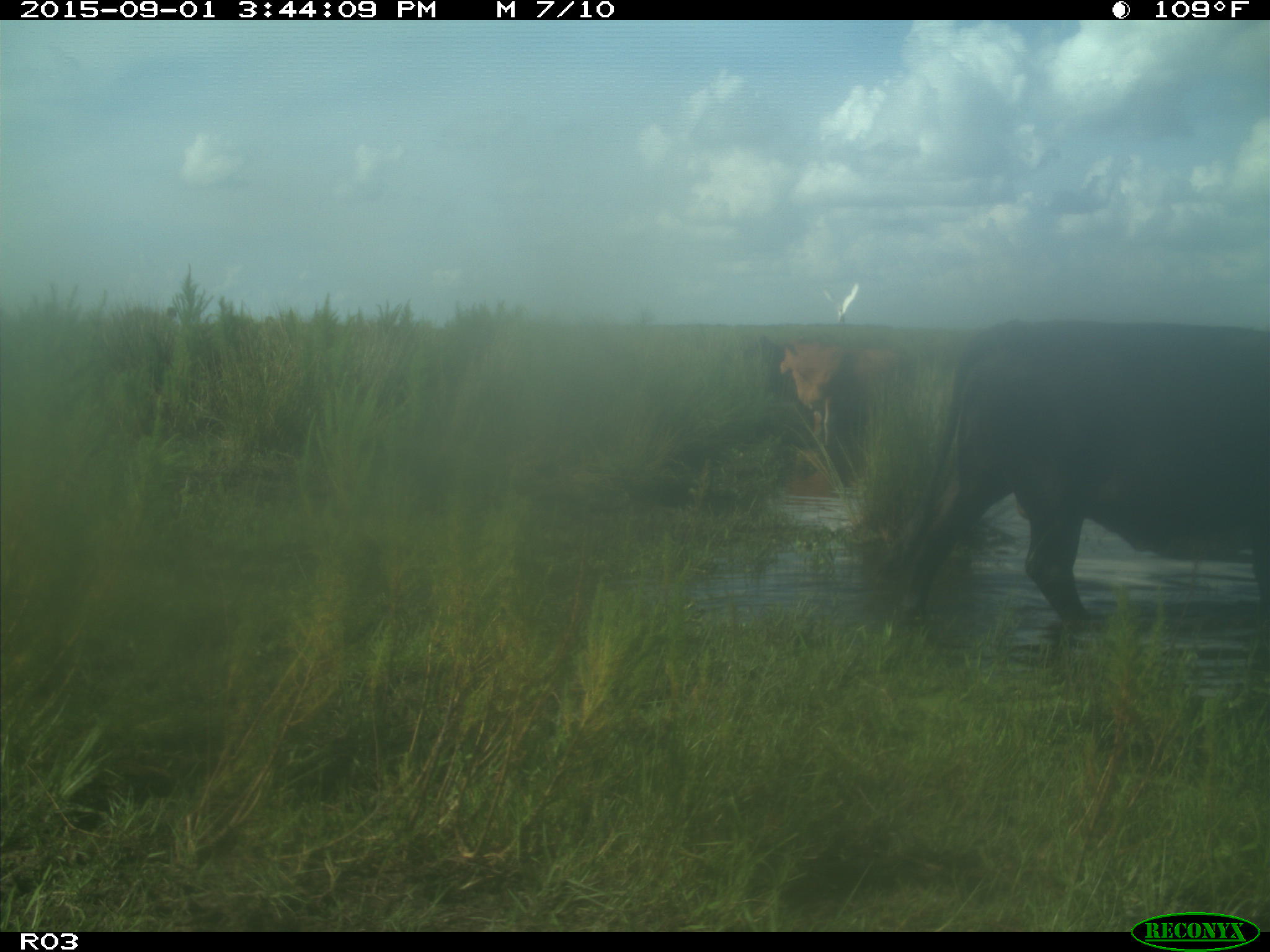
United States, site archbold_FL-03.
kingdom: Animalia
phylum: Chordata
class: Mammalia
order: Artiodactyla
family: Bovidae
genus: Bos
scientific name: Bos taurus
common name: domestic cow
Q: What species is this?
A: Bos taurus (domestic cow).